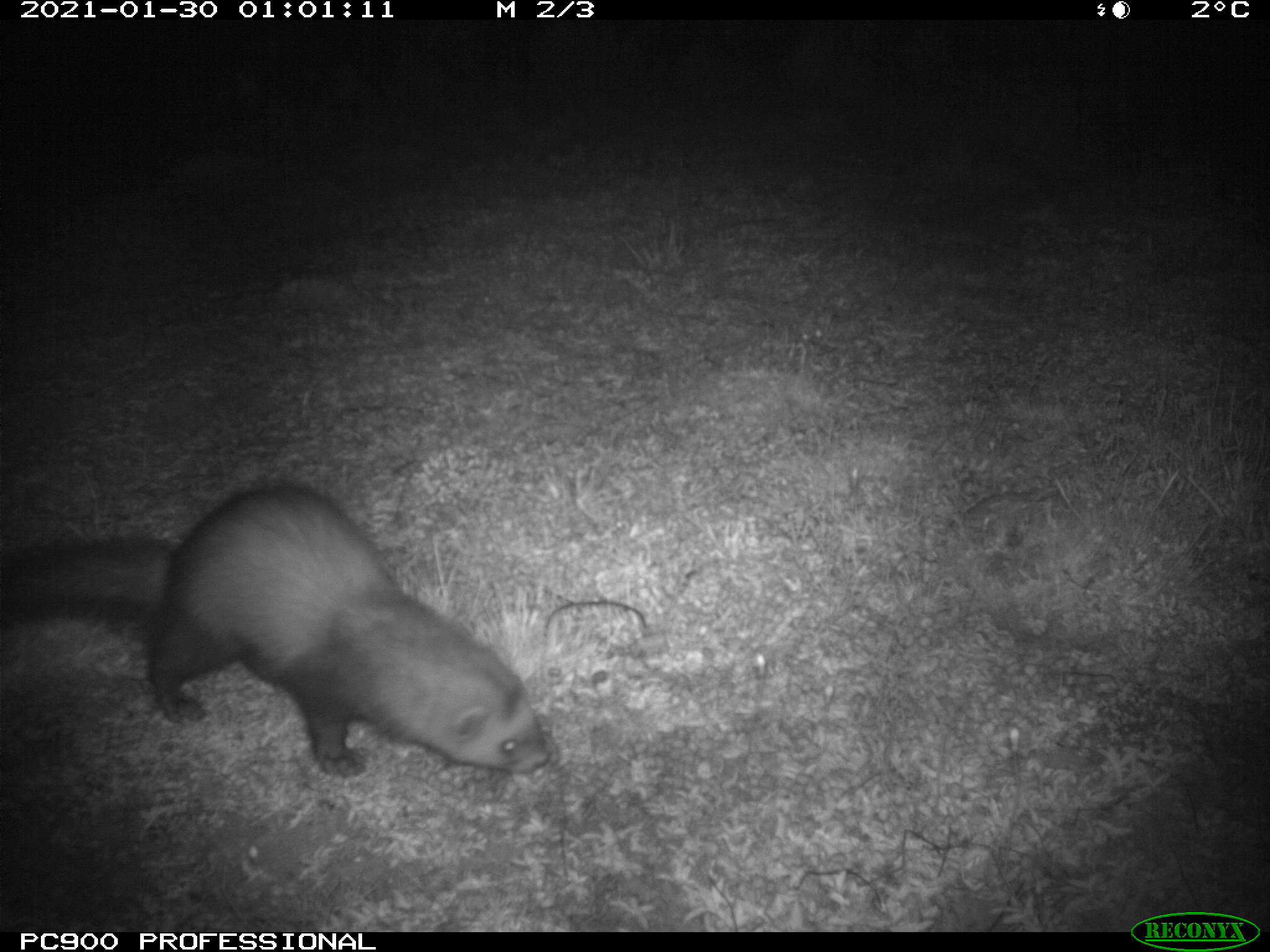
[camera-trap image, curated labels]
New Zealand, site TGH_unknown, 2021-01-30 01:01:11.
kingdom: Animalia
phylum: Chordata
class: Mammalia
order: Carnivora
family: Mustelidae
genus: Mustela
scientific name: Mustela furo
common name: ferret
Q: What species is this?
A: Ferret (Mustela furo).